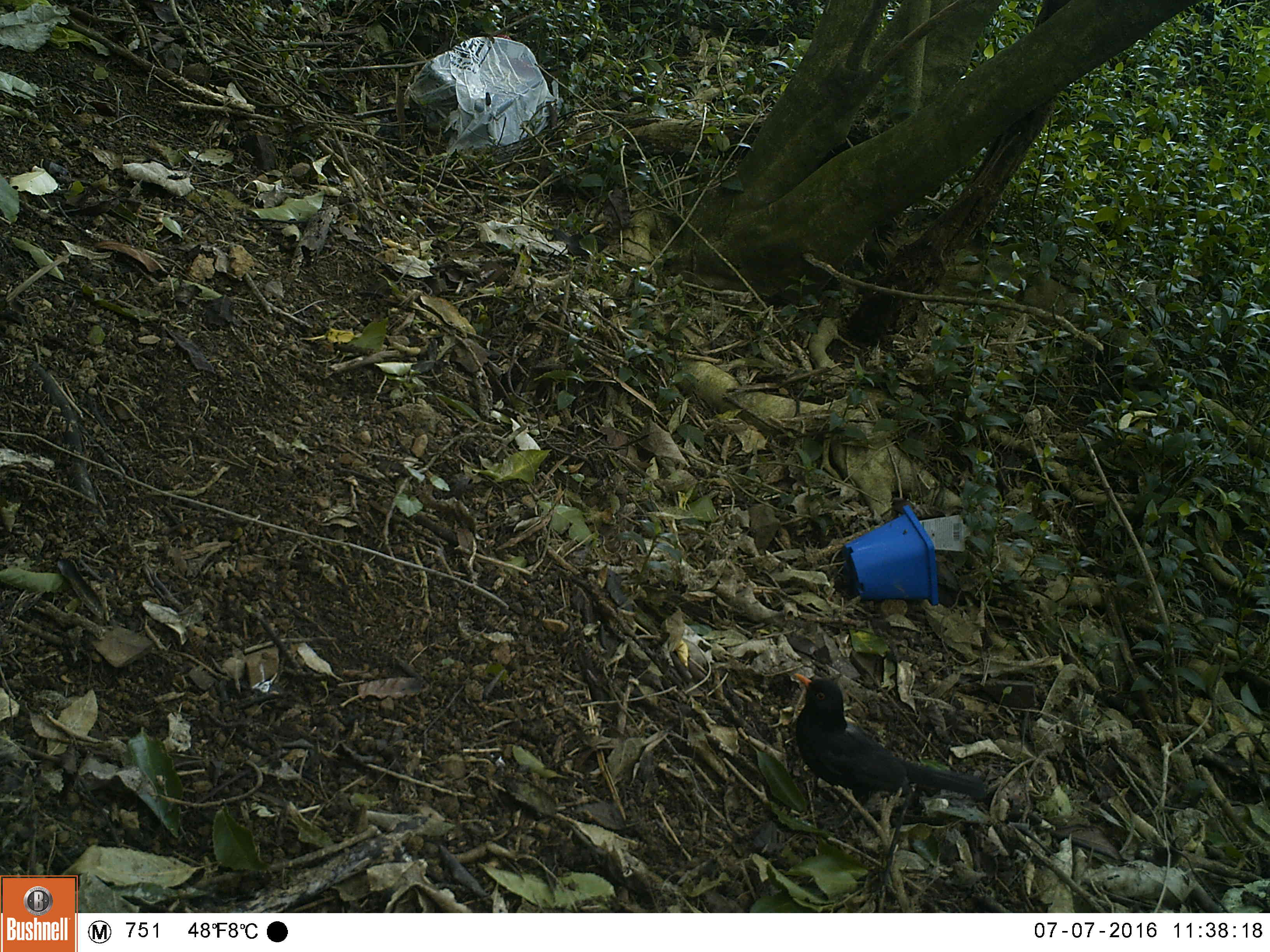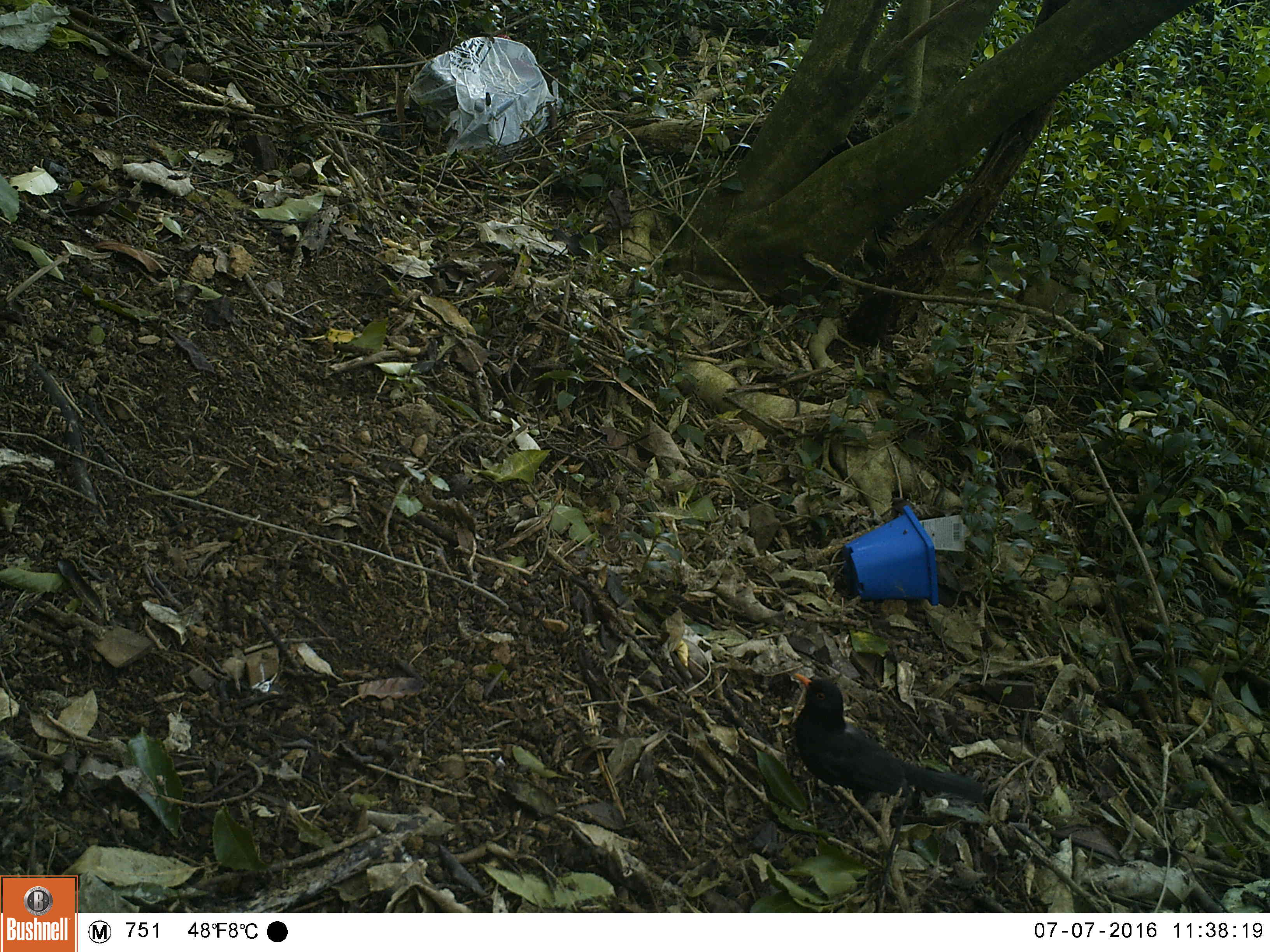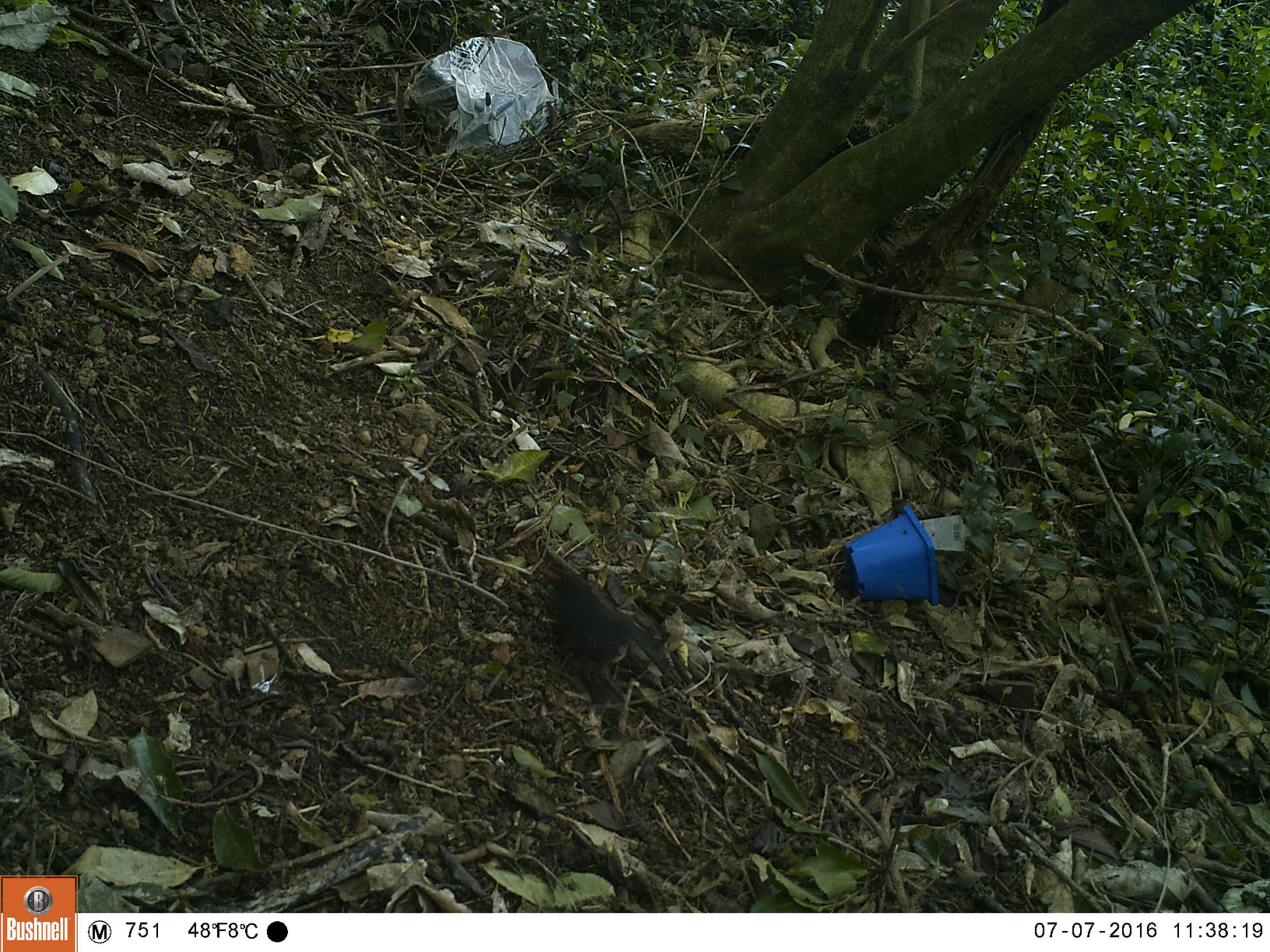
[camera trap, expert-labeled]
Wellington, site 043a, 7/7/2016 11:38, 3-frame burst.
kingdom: Animalia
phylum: Chordata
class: Aves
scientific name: Aves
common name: bird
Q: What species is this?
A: Bird (Aves).